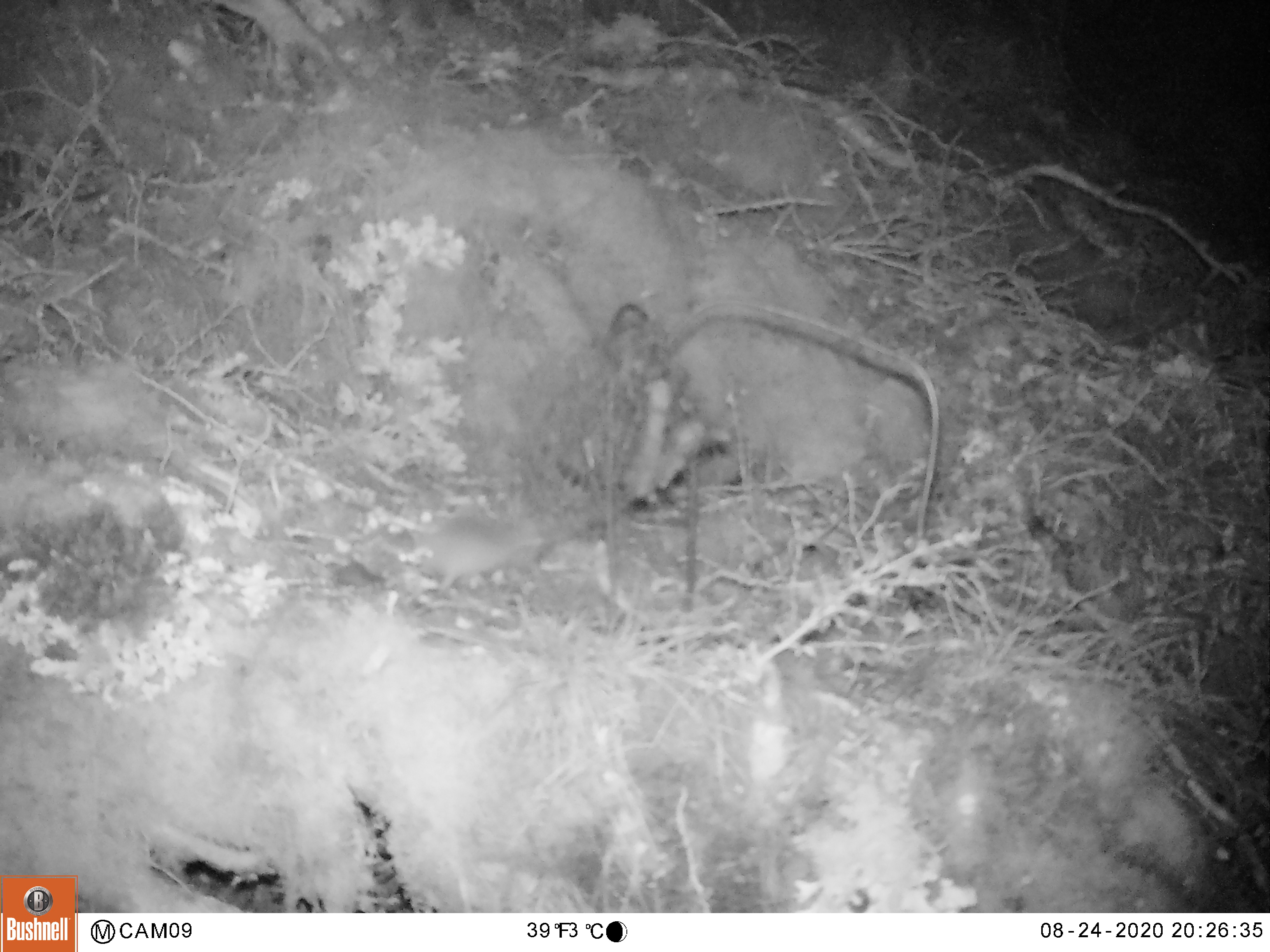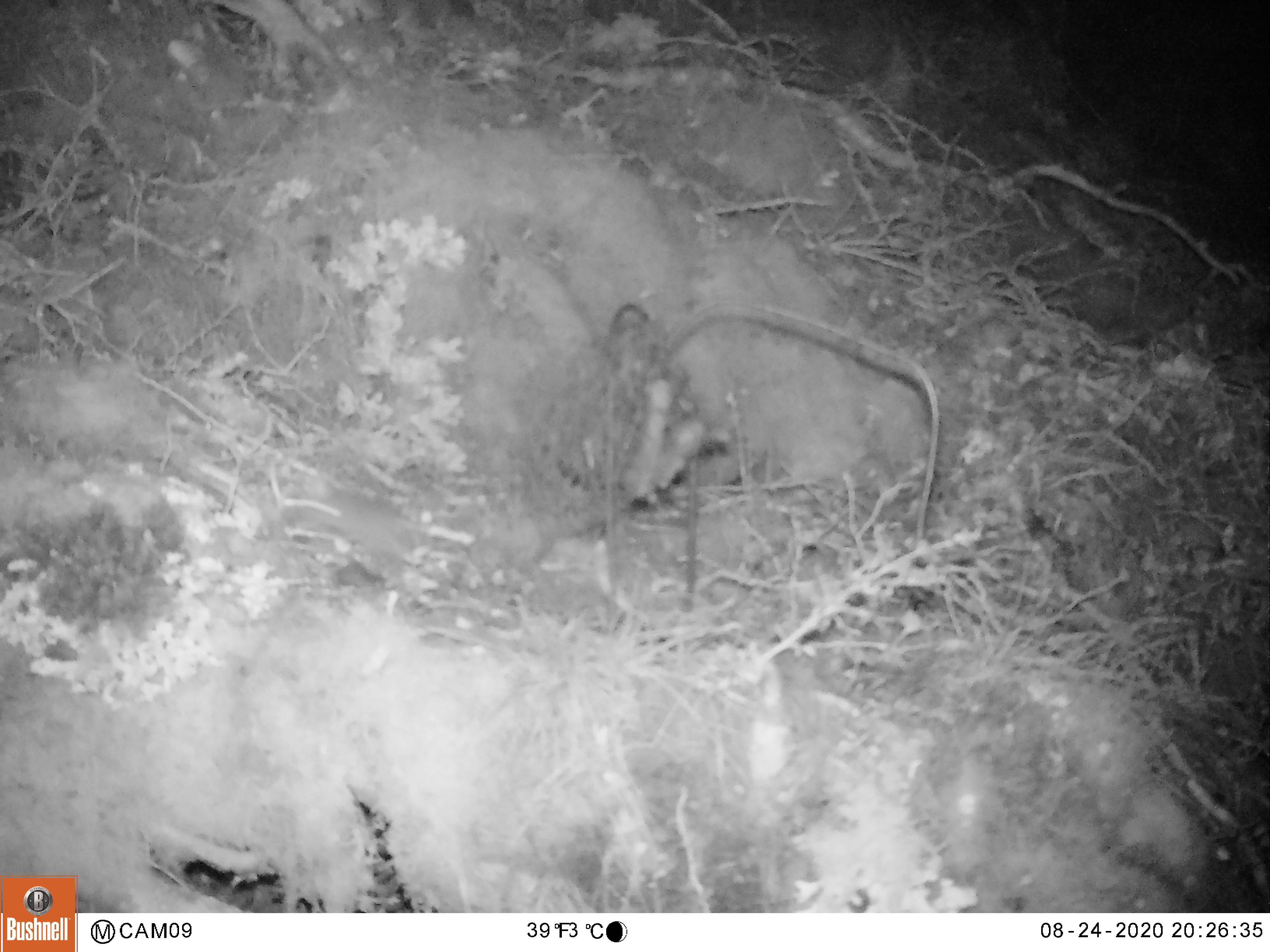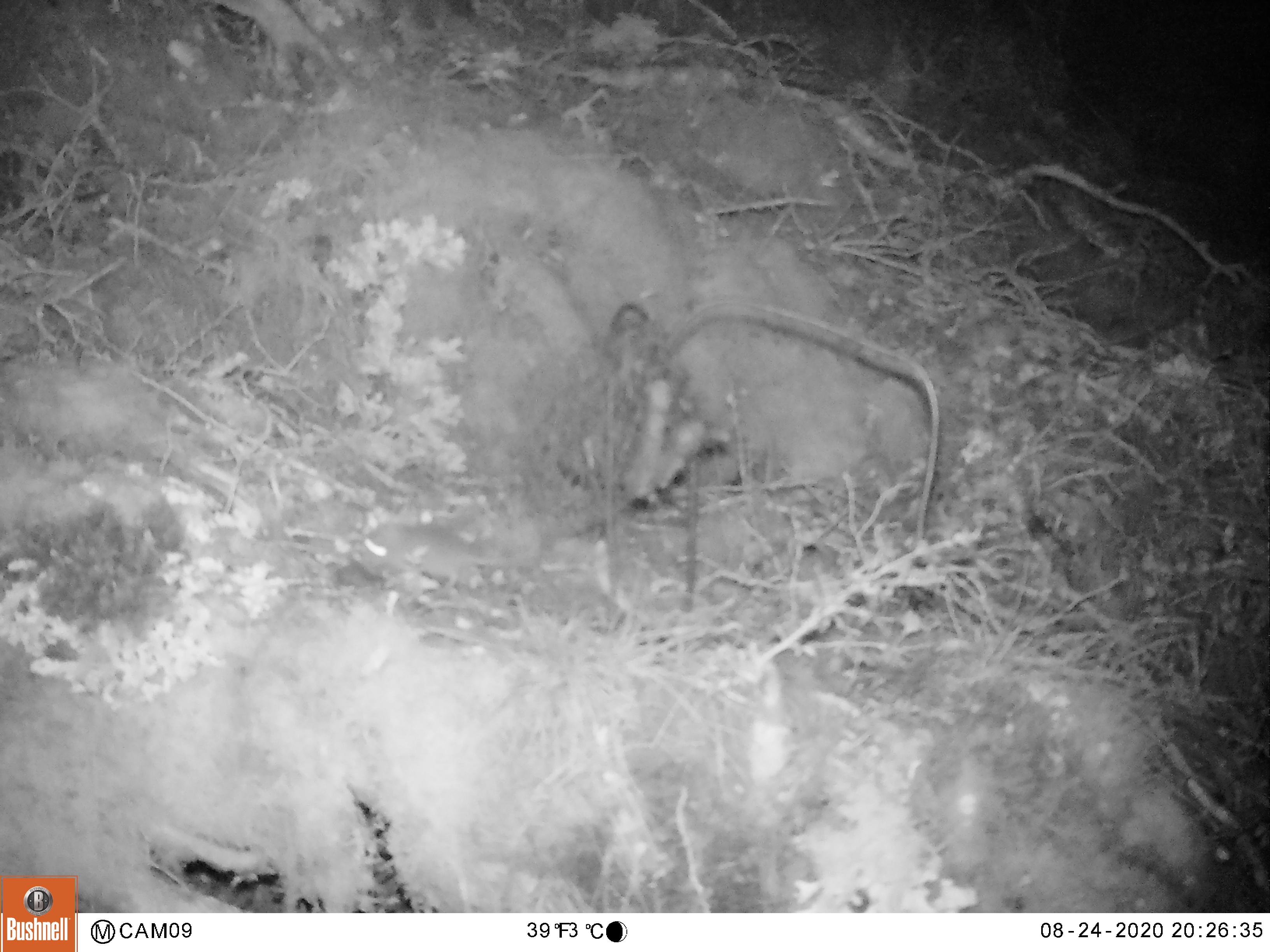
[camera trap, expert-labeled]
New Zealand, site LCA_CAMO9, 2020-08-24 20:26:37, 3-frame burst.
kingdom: Animalia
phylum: Chordata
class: Mammalia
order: Rodentia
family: Muridae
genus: Mus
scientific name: Mus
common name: mouse